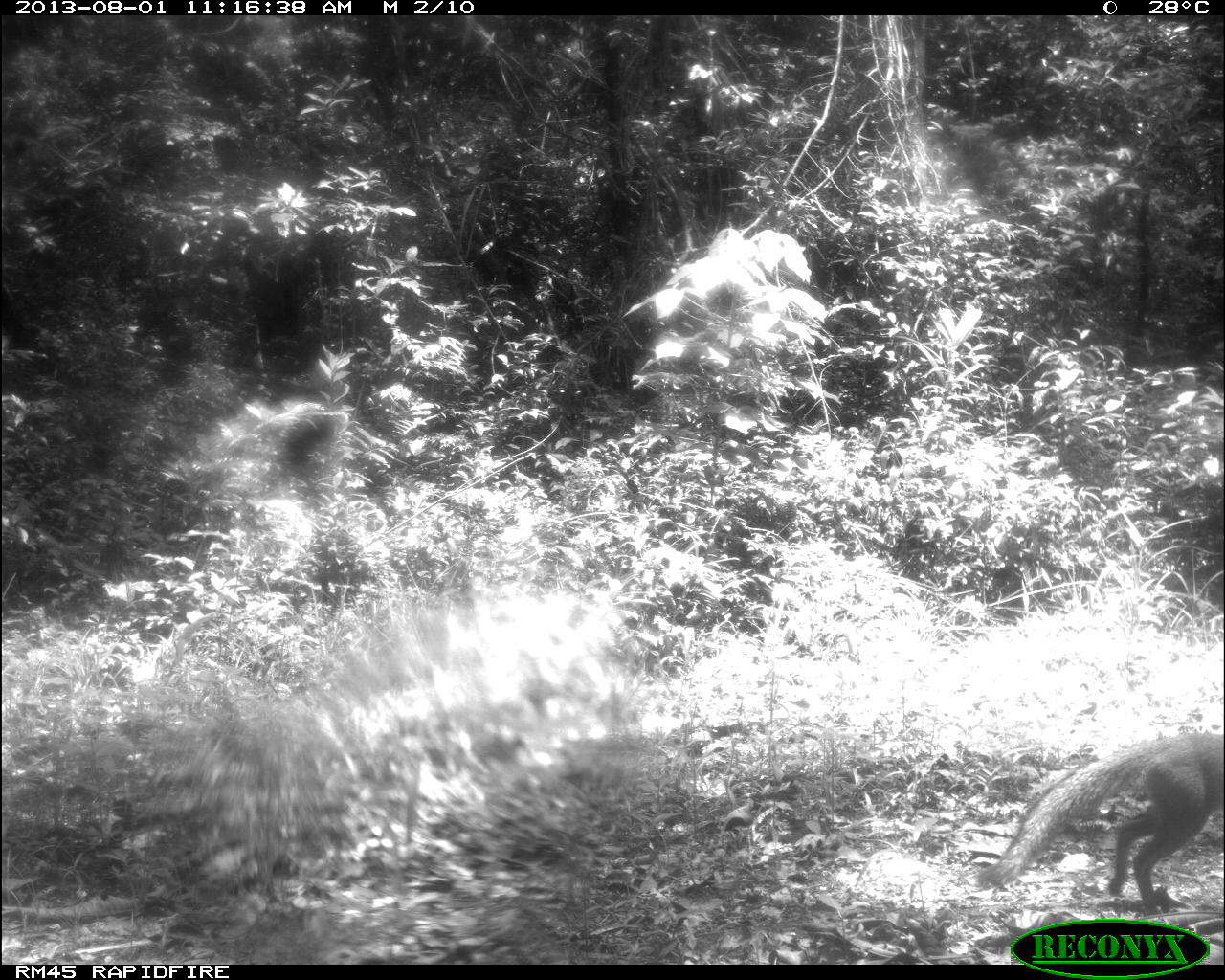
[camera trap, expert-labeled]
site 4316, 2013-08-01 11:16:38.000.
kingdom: Animalia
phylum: Chordata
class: Mammalia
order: Carnivora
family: Canidae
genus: Urocyon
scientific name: Urocyon cinereoargenteus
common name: gray fox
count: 1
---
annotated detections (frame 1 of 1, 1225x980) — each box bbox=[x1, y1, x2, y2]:
urocyon cinereoargenteus: bbox=[981, 719, 1225, 910]